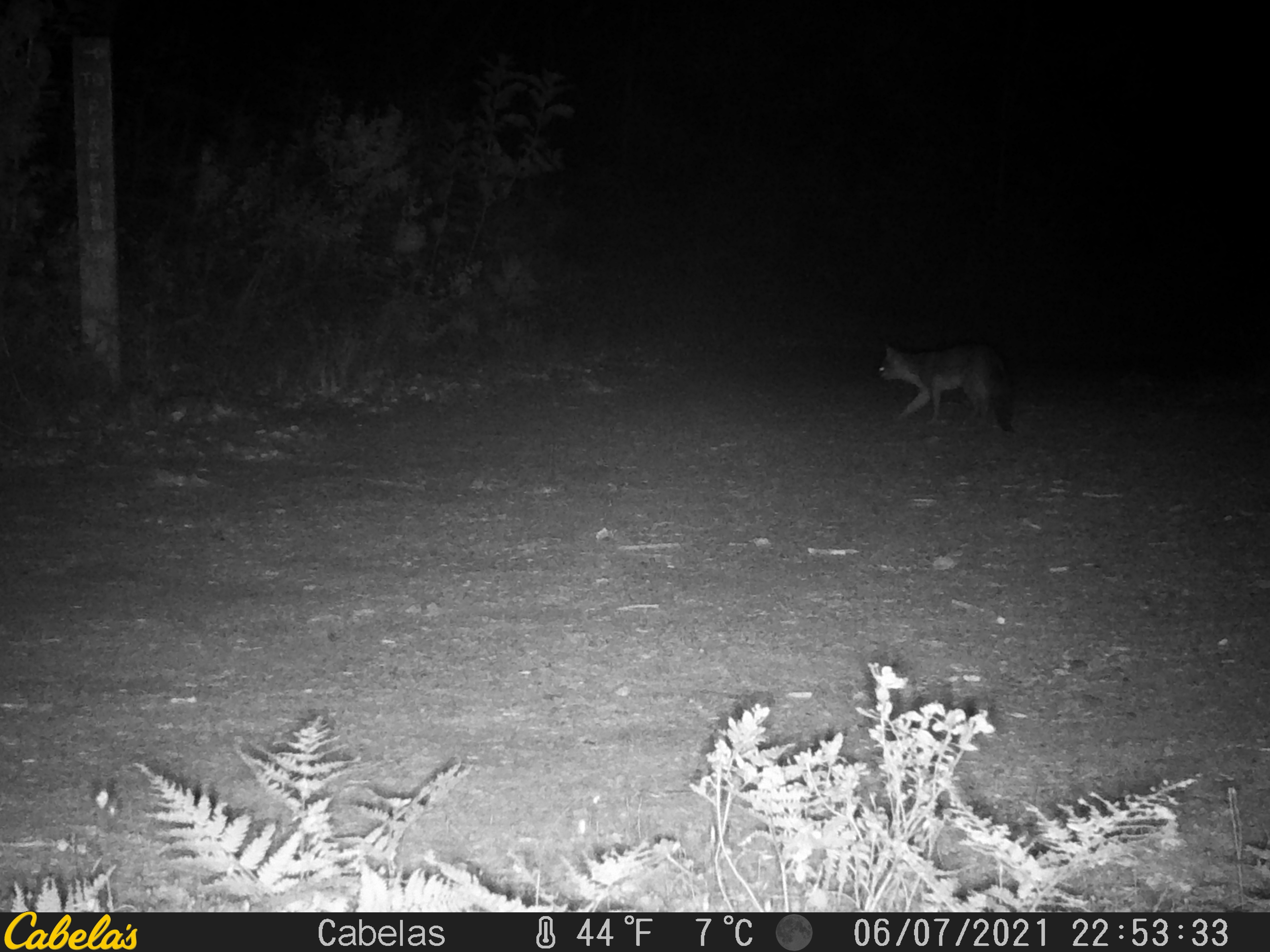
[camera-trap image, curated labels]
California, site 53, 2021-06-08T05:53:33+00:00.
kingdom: Animalia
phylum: Chordata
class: Mammalia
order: Carnivora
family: Canidae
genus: Urocyon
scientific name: Urocyon cinereoargenteus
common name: gray fox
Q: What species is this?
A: Gray fox (Urocyon cinereoargenteus).